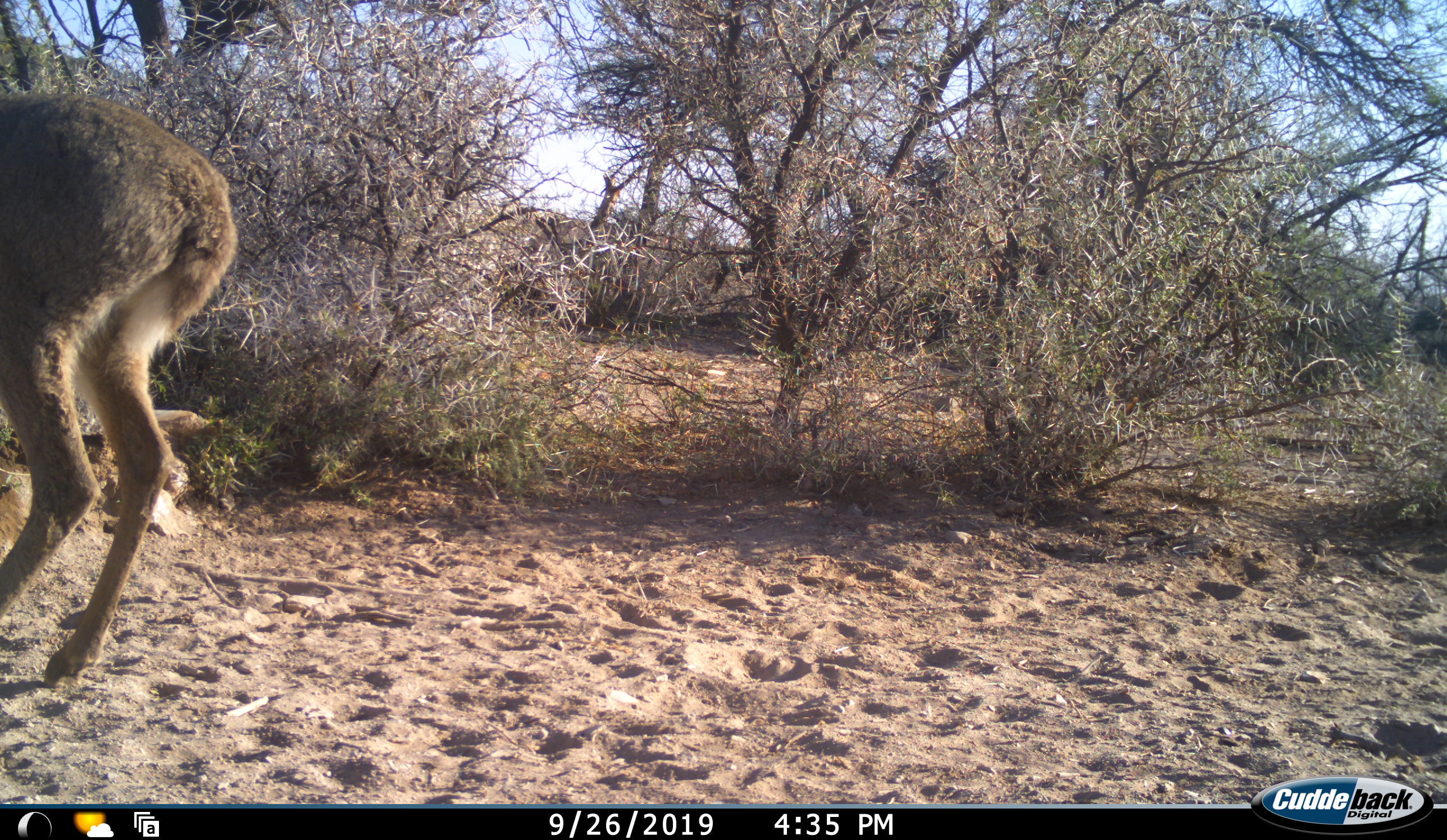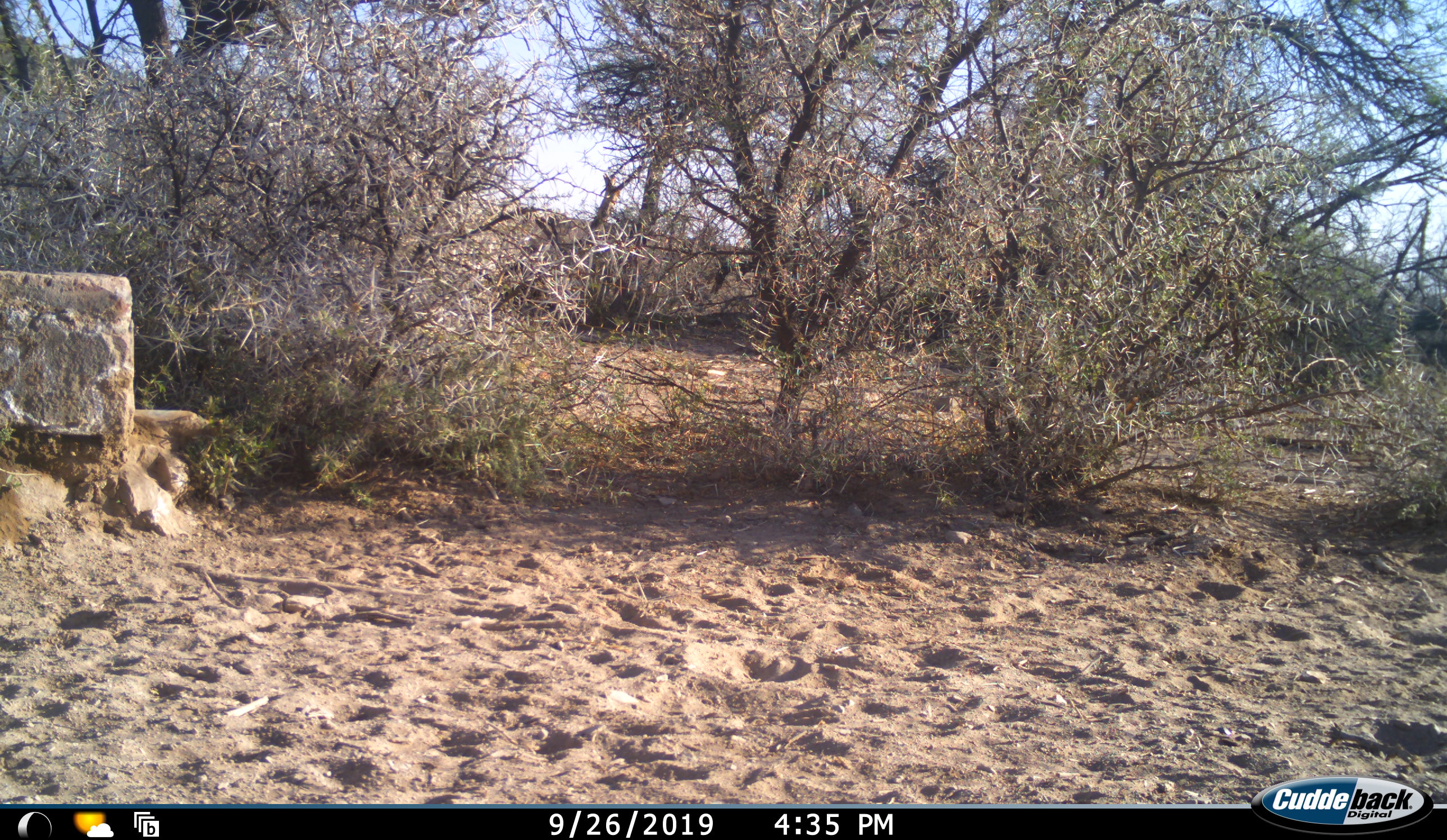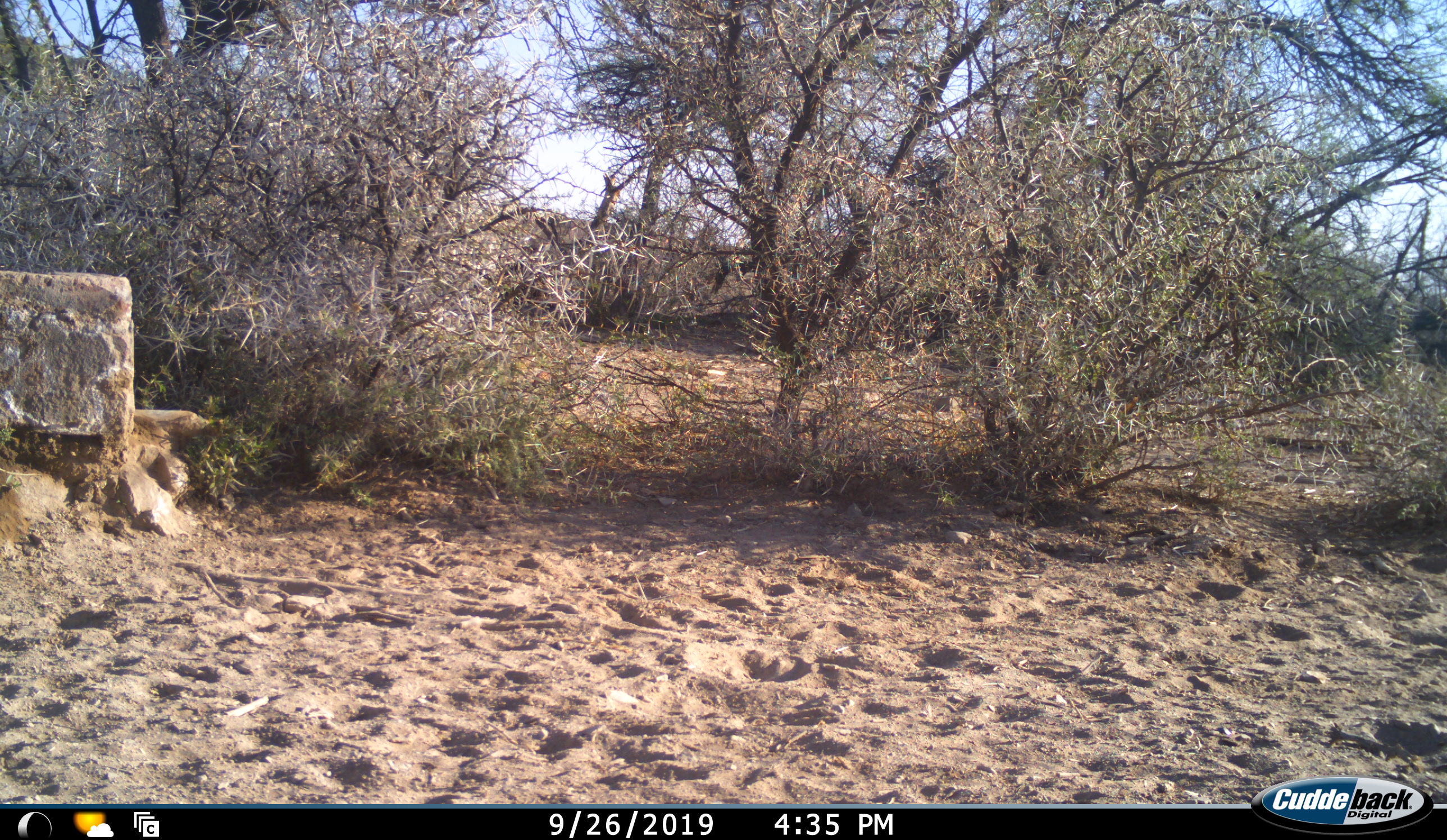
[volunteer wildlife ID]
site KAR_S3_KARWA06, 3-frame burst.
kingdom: Animalia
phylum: Chordata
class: Mammalia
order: Artiodactyla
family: Bovidae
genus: Pelea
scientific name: Pelea capreolus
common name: grey rhebok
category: rhebokgrey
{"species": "rhebokgrey (grey rhebok) (Pelea capreolus)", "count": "1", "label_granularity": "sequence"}